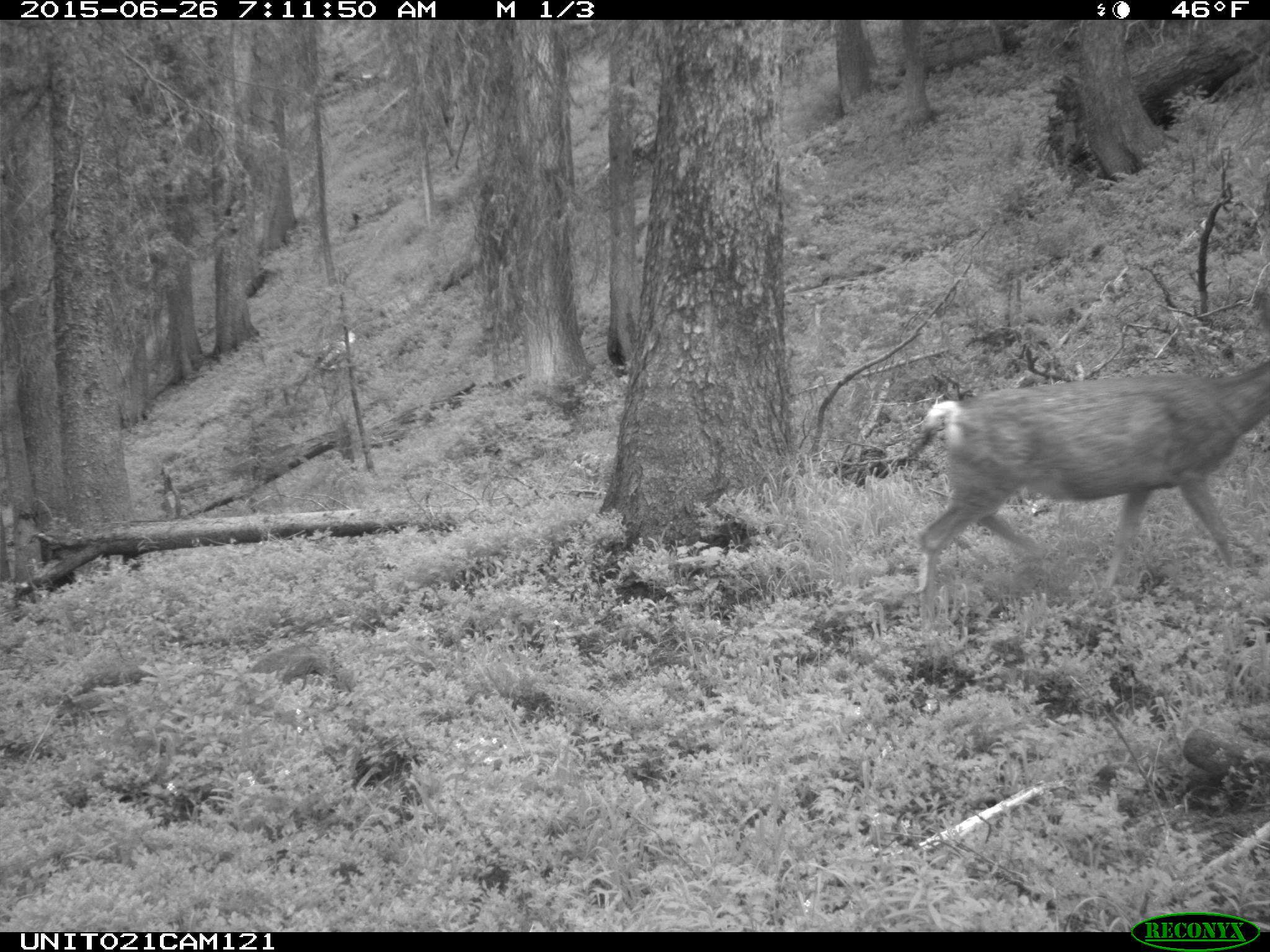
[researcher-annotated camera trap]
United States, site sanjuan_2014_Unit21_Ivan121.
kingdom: Animalia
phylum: Chordata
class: Mammalia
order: Artiodactyla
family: Cervidae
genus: Odocoileus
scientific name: Odocoileus hemionus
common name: mule deer